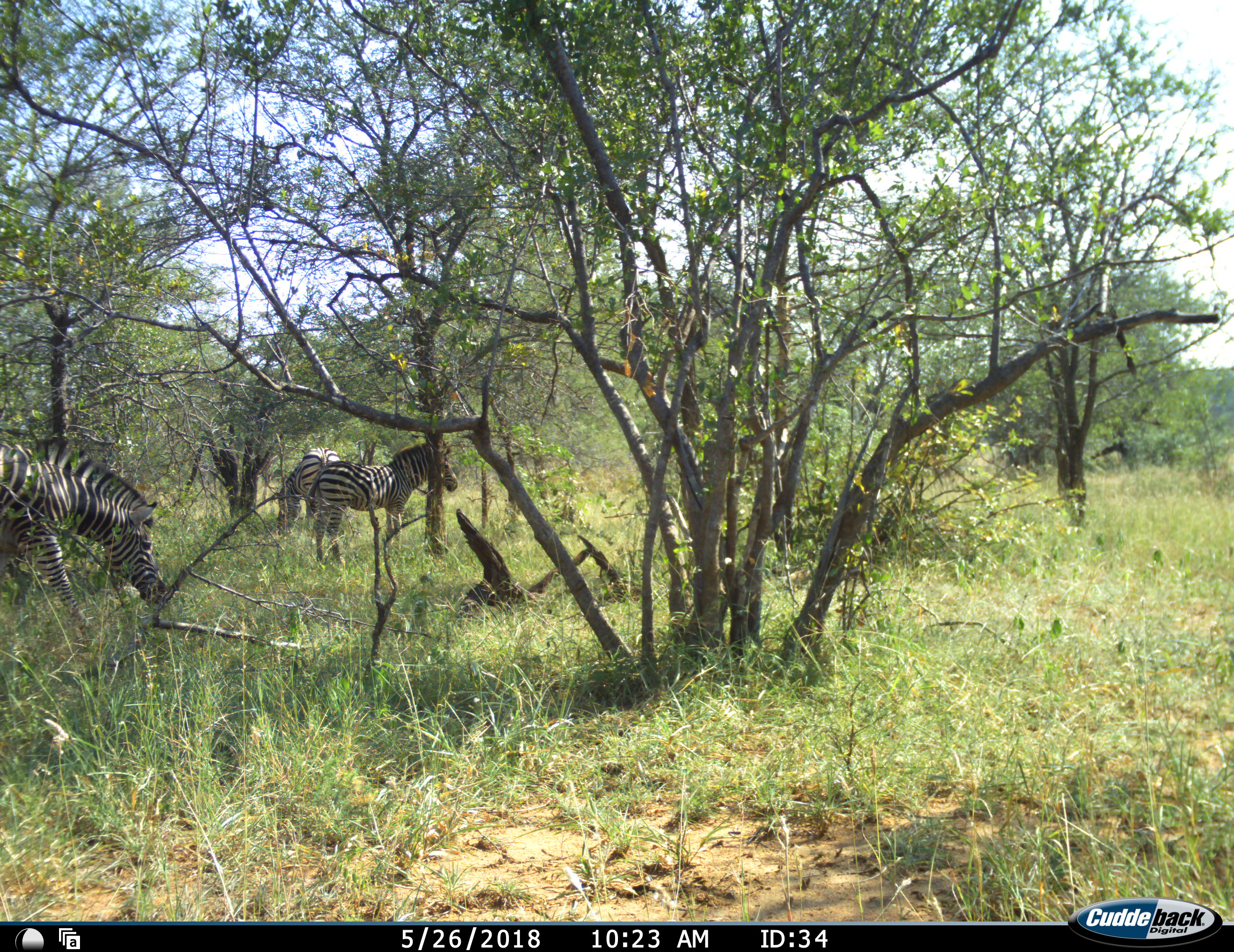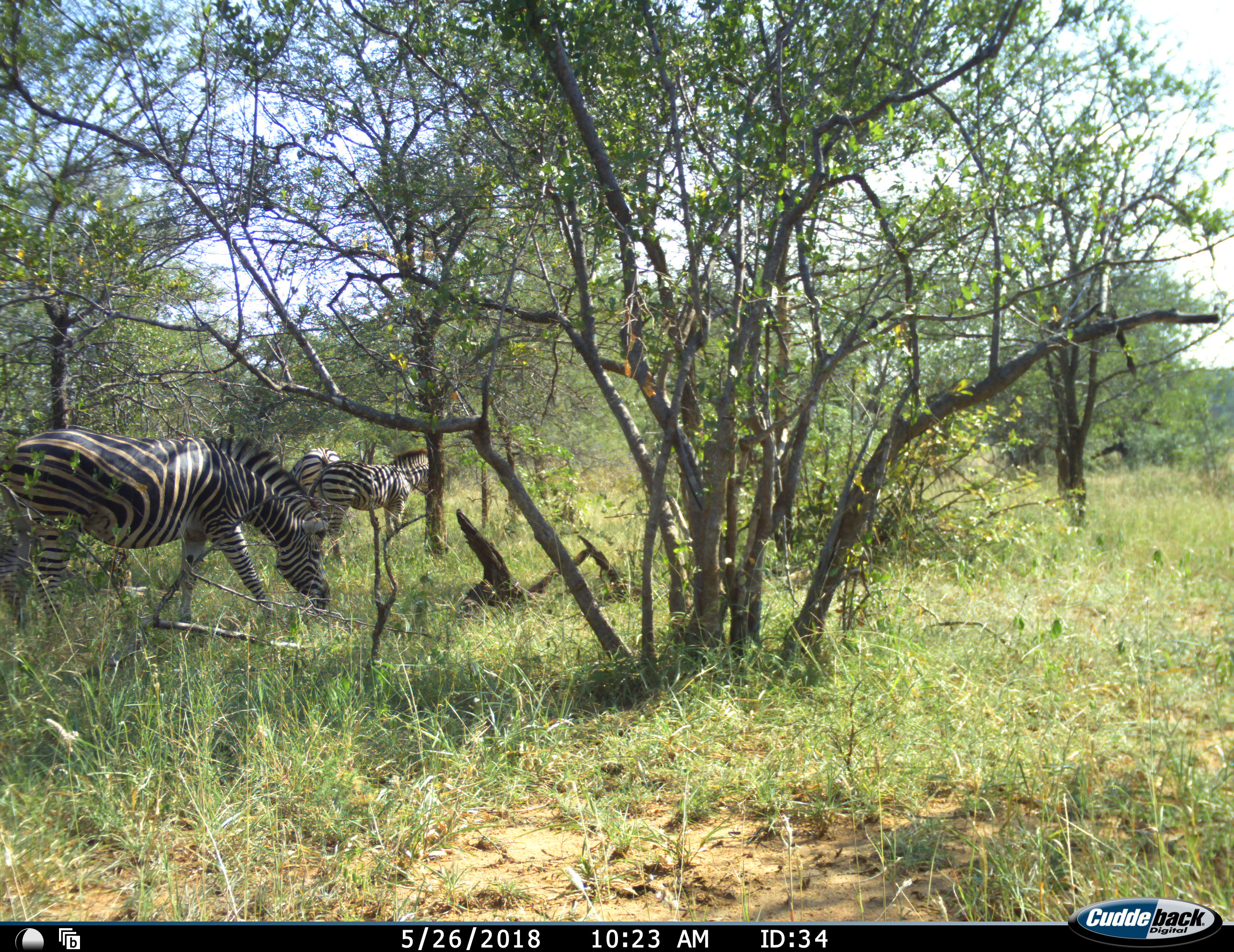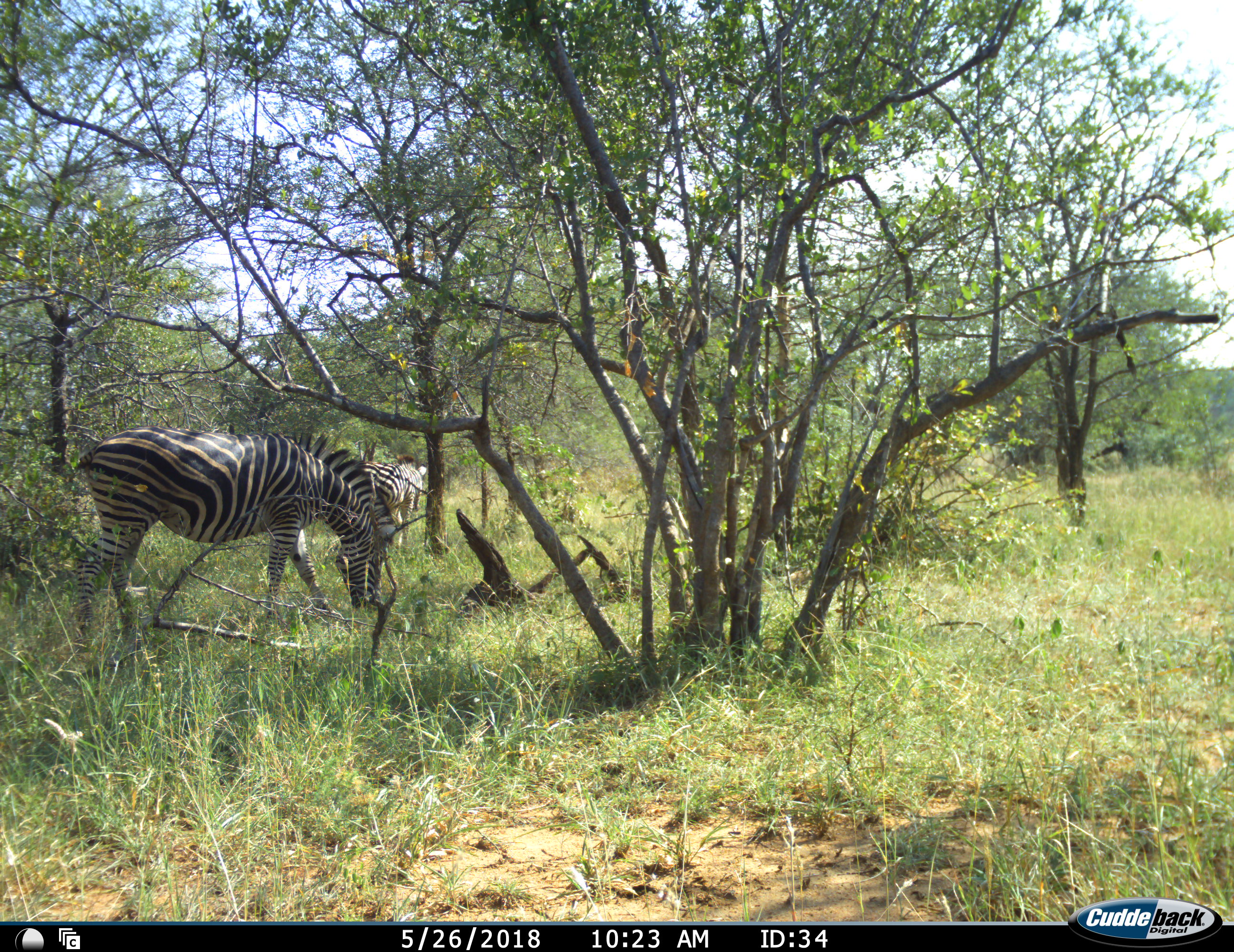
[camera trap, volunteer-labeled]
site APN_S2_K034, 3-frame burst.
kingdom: Animalia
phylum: Chordata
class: Mammalia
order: Perissodactyla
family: Equidae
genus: Equus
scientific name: Equus quagga burchellii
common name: burchell's zebra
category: zebraburchells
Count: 3.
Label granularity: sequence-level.